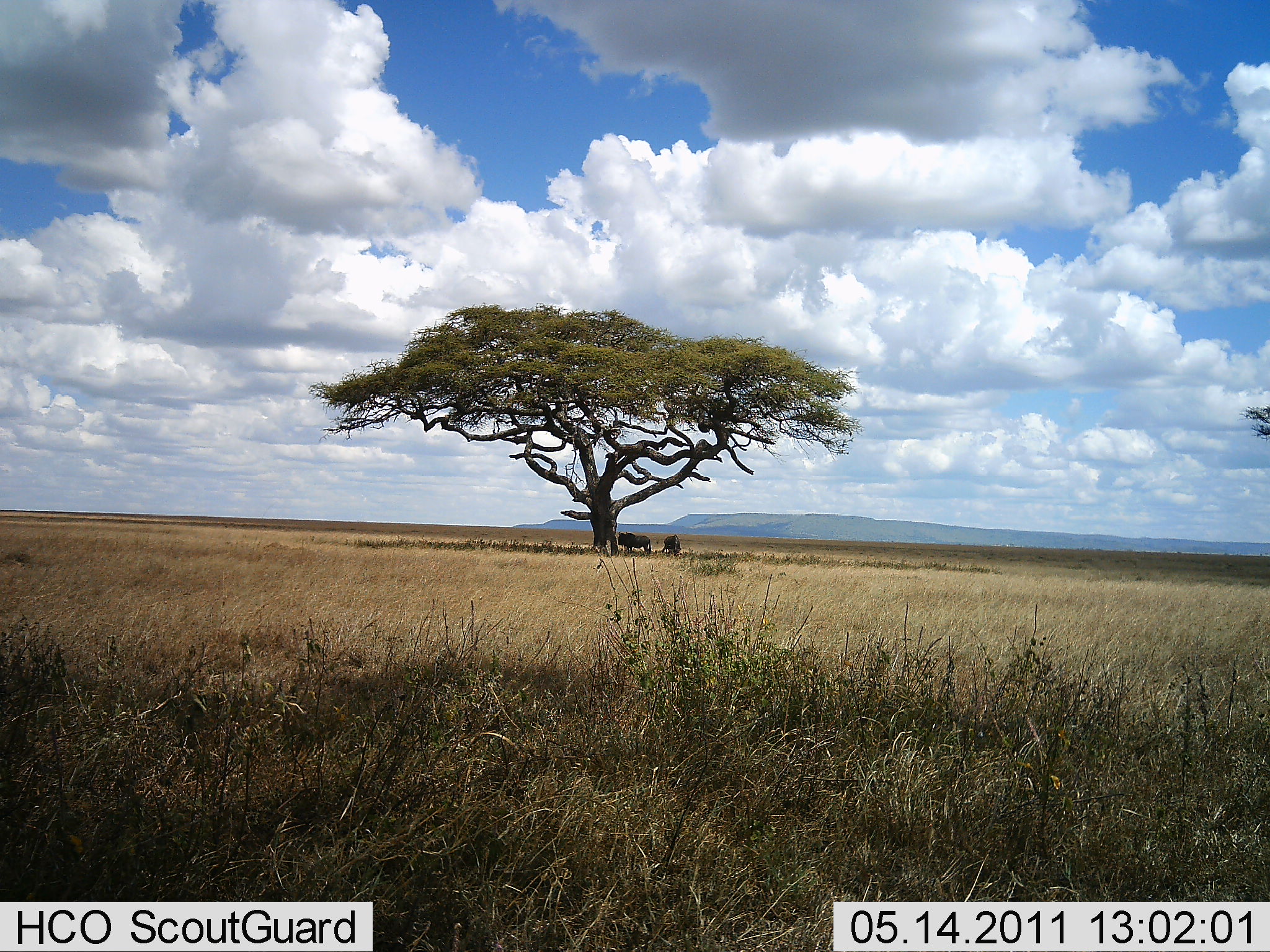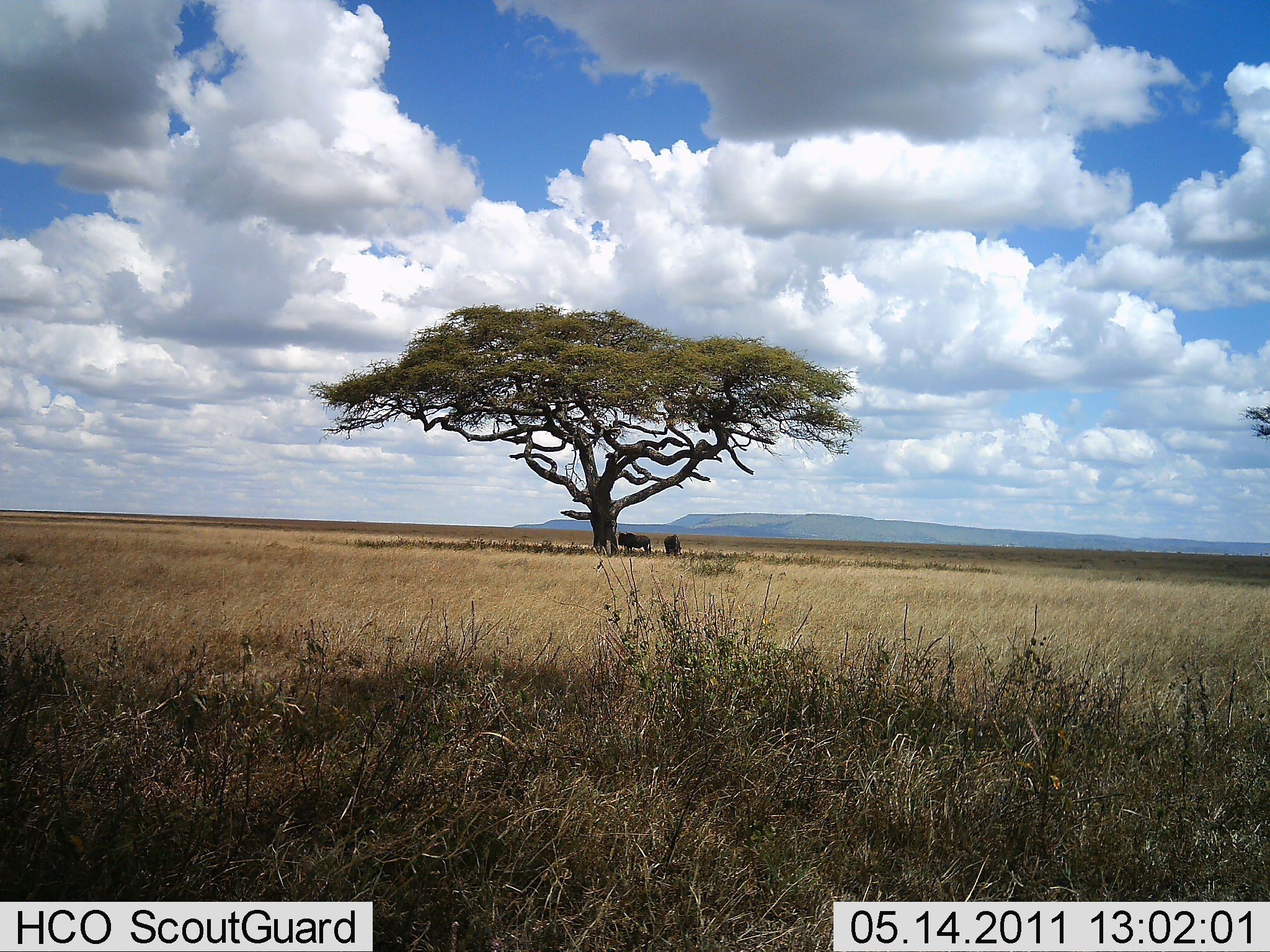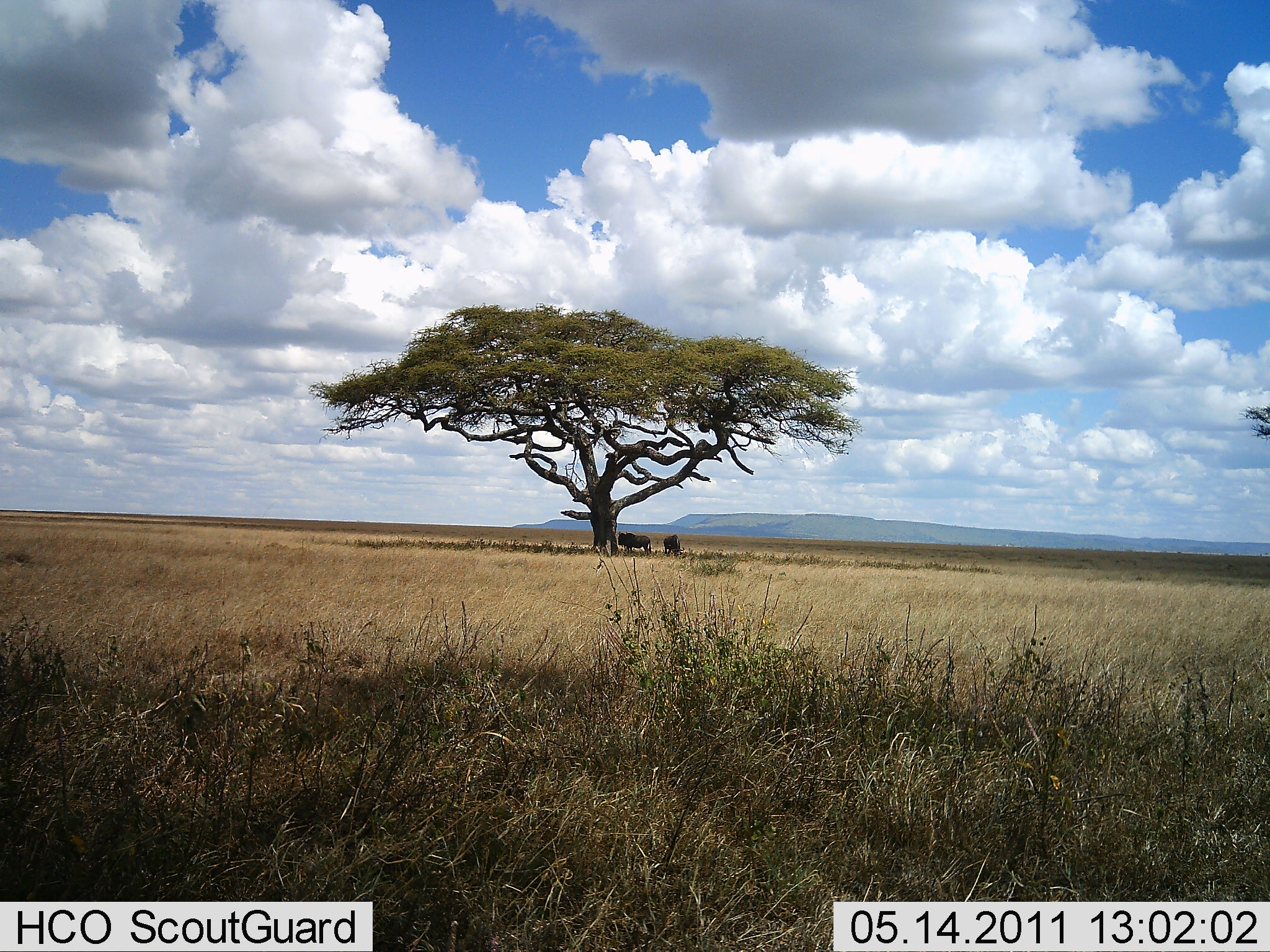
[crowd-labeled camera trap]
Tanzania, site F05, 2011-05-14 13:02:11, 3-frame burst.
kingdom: Animalia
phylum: Chordata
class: Mammalia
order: Artiodactyla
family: Bovidae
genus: Connochaetes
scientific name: Connochaetes taurinus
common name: blue wildebeest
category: wildebeest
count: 2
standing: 100%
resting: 9%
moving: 0%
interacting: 0%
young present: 0%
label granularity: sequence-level